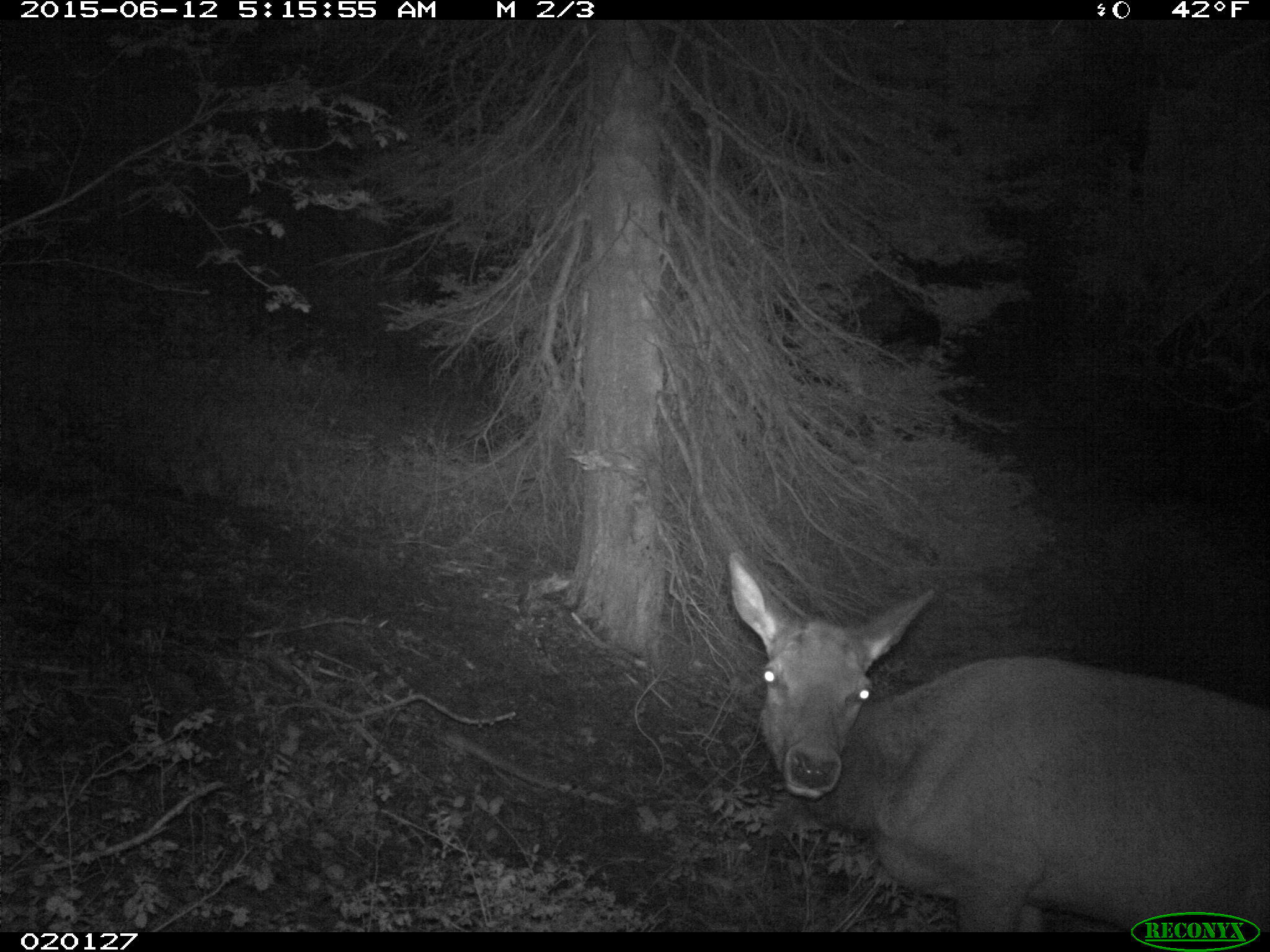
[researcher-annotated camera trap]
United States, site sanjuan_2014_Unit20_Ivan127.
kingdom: Animalia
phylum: Chordata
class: Mammalia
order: Artiodactyla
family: Cervidae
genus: Cervus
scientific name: Cervus elaphus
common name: red deer